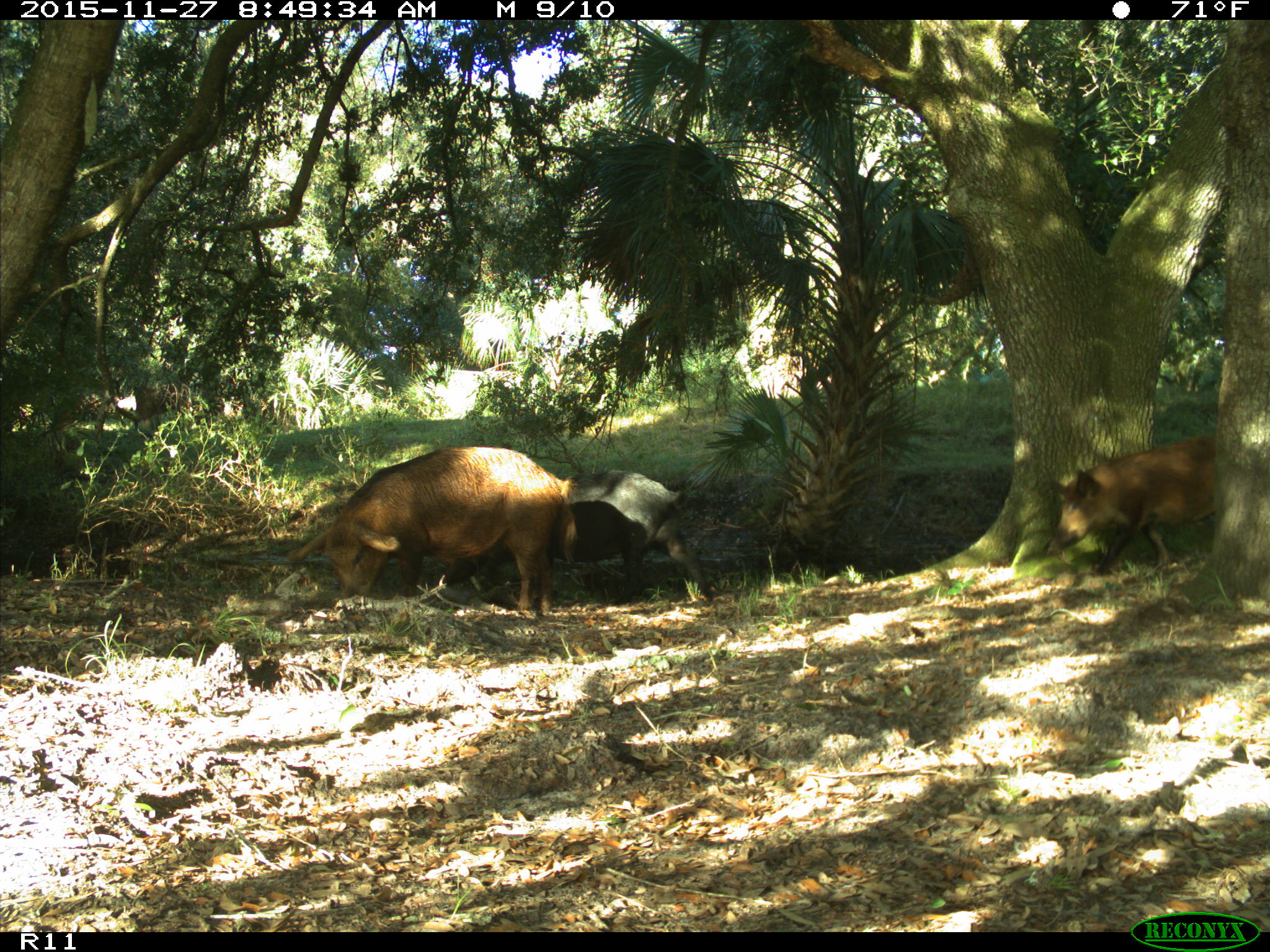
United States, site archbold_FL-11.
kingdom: Animalia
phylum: Chordata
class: Mammalia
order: Artiodactyla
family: Suidae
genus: Sus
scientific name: Sus scrofa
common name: wild boar